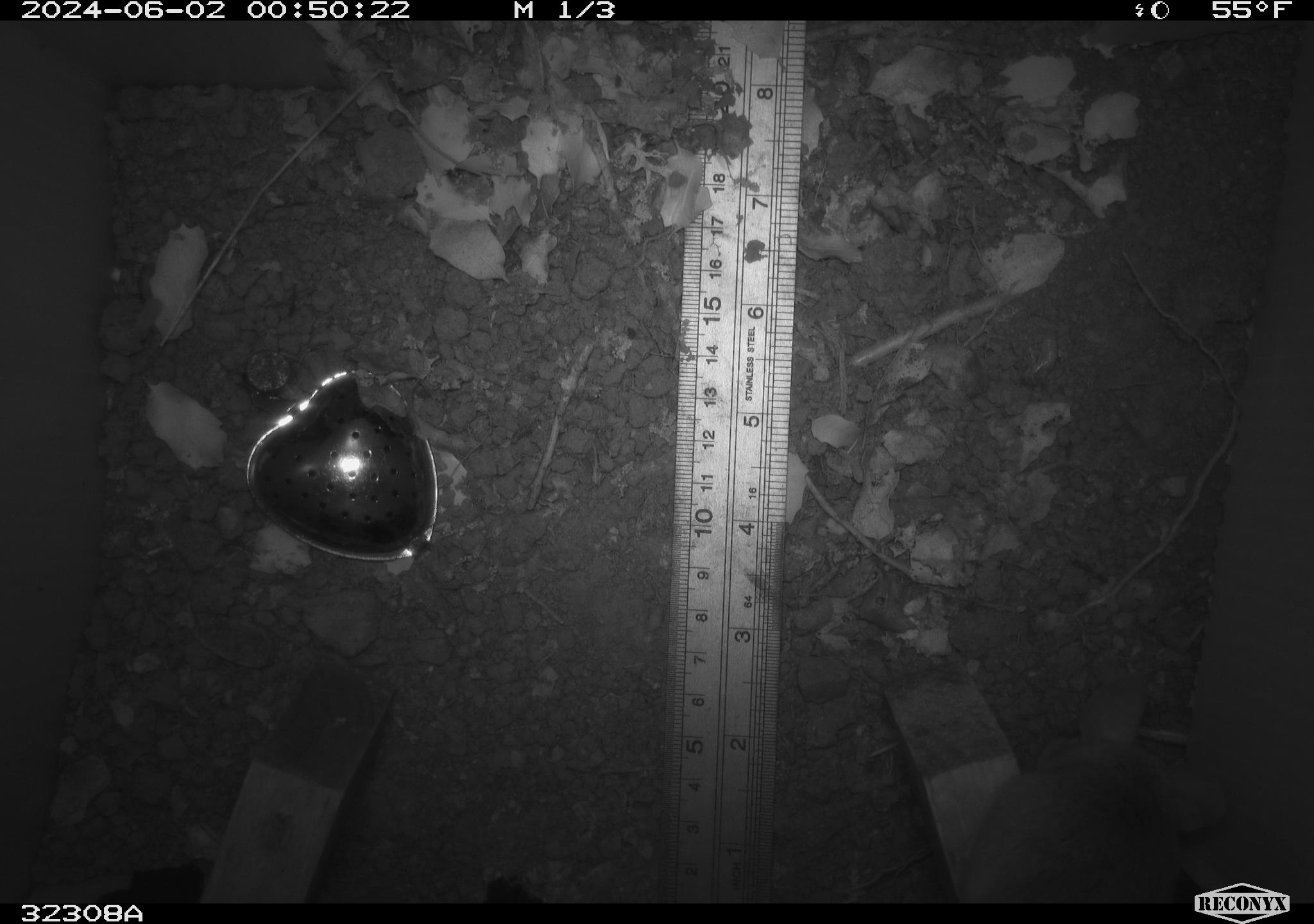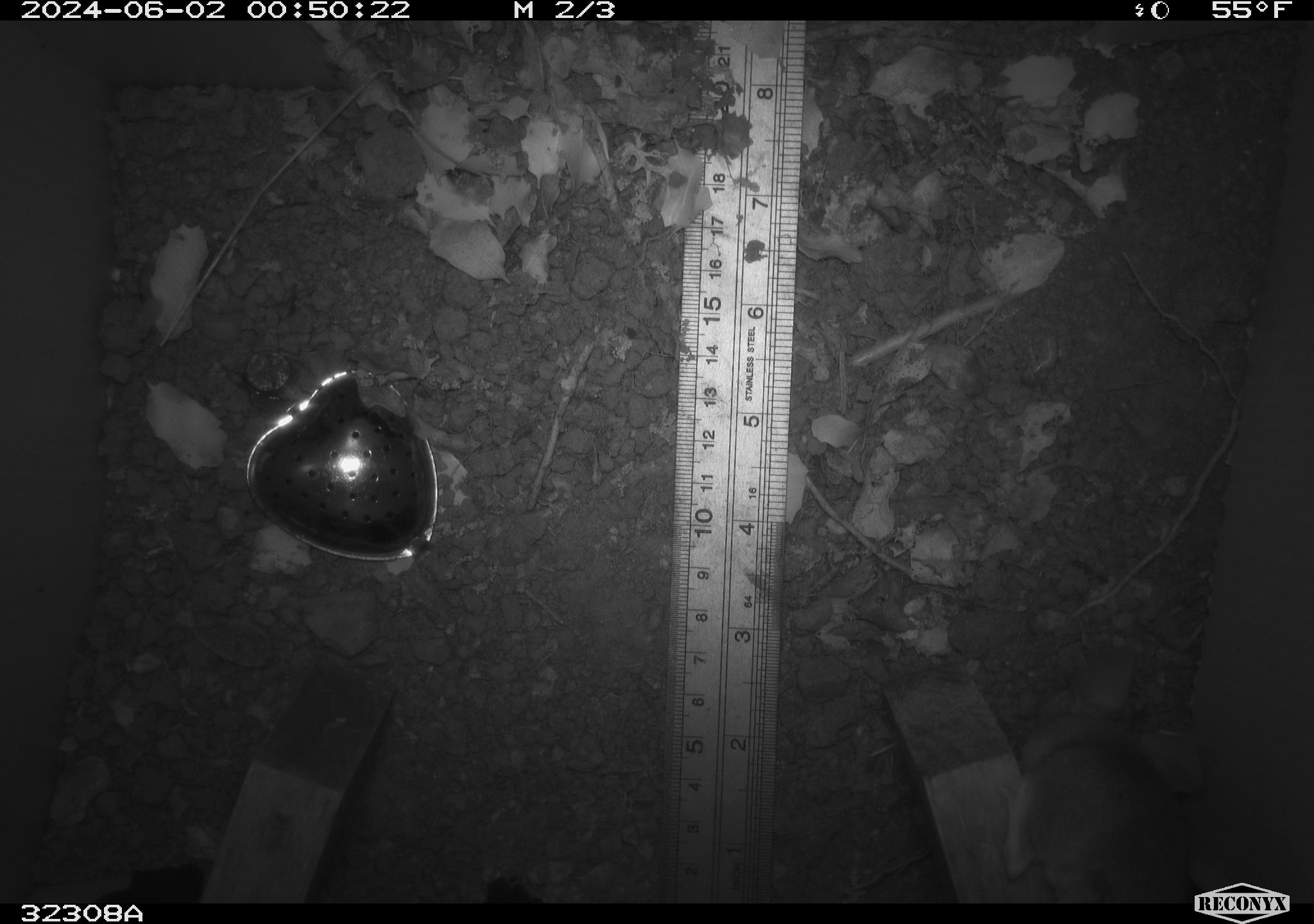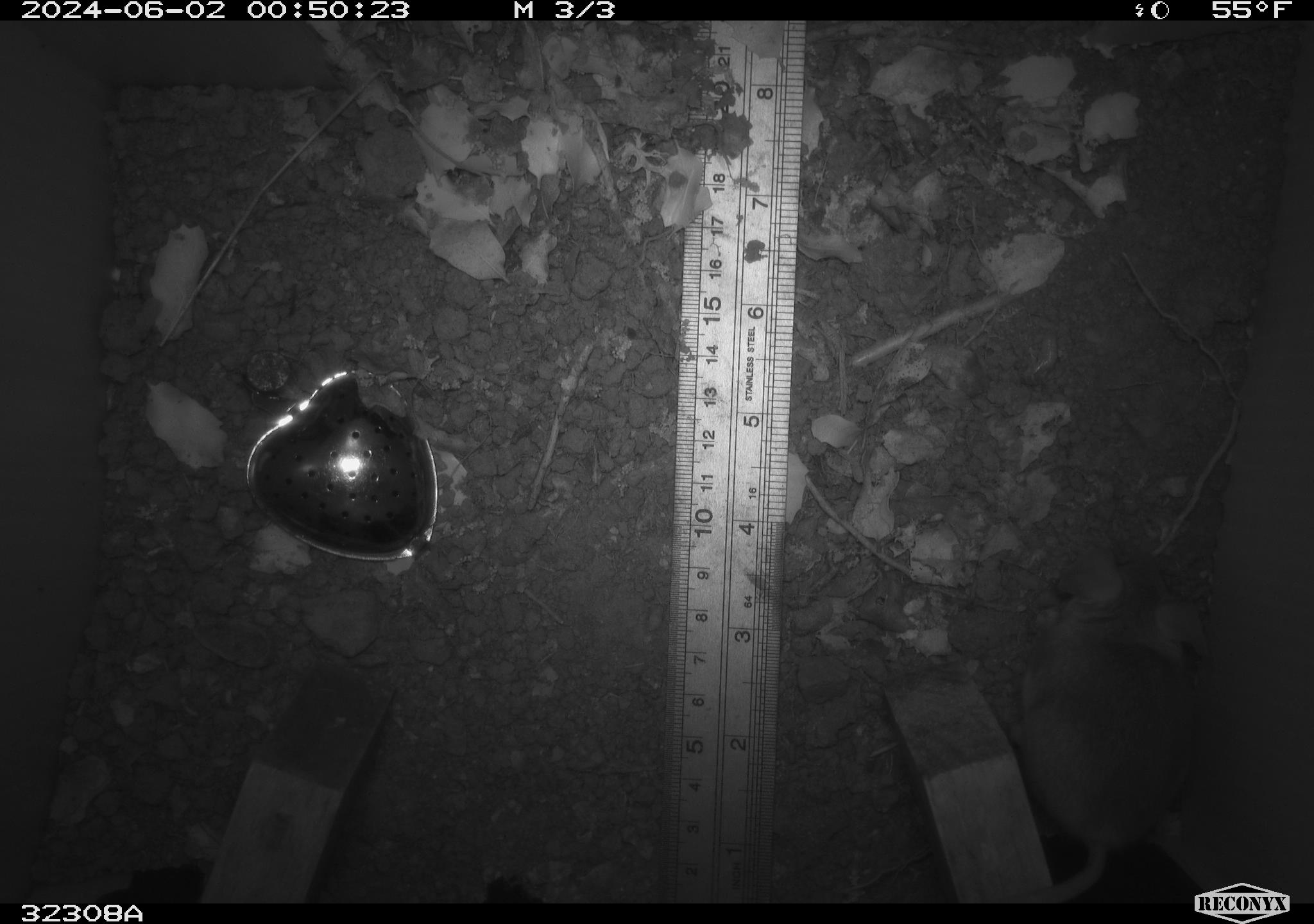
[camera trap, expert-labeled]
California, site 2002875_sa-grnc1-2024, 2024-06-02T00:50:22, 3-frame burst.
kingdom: Animalia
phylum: Chordata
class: Mammalia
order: Rodentia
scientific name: Rodentia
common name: rodent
Rodent (Rodentia).